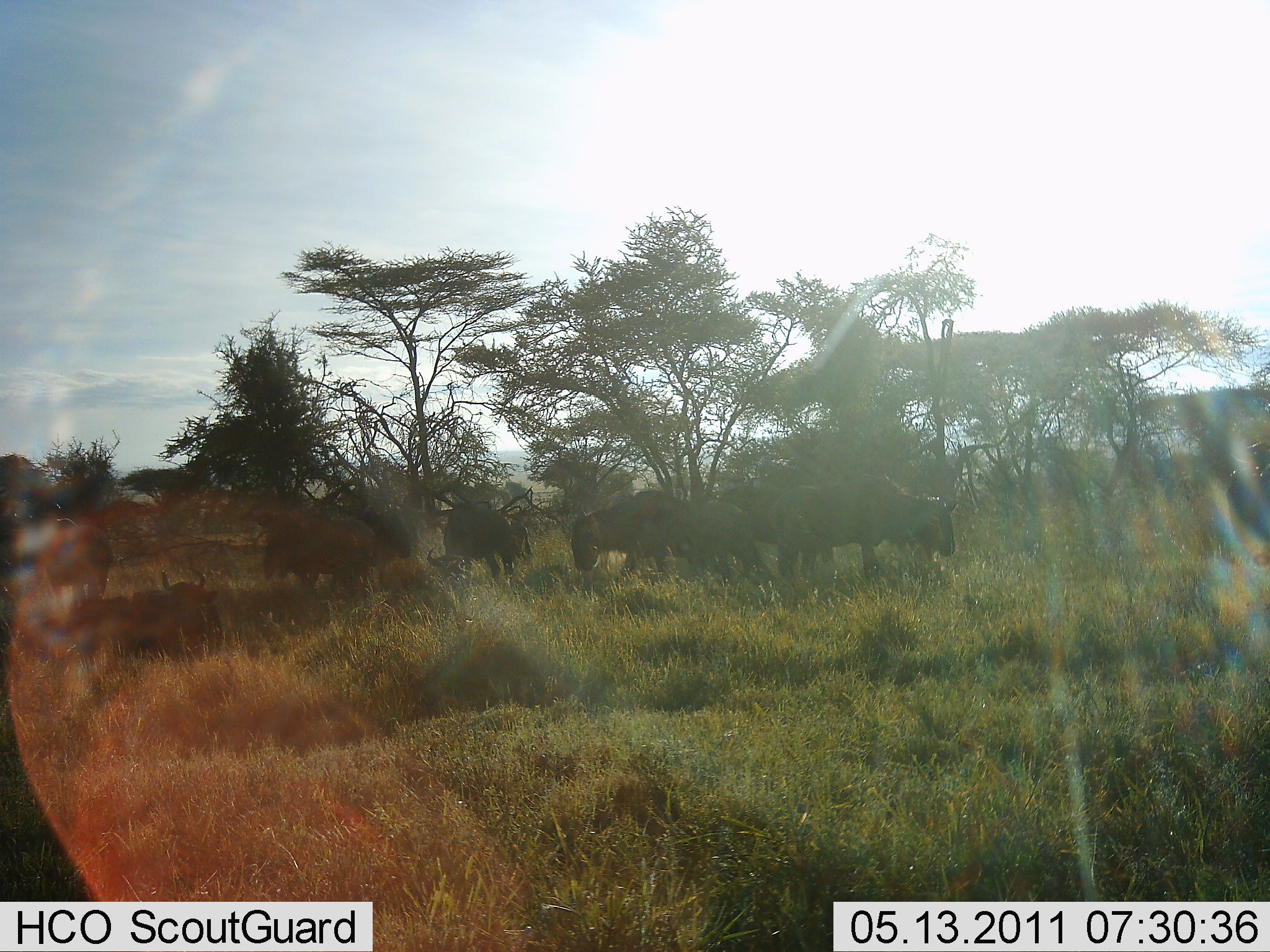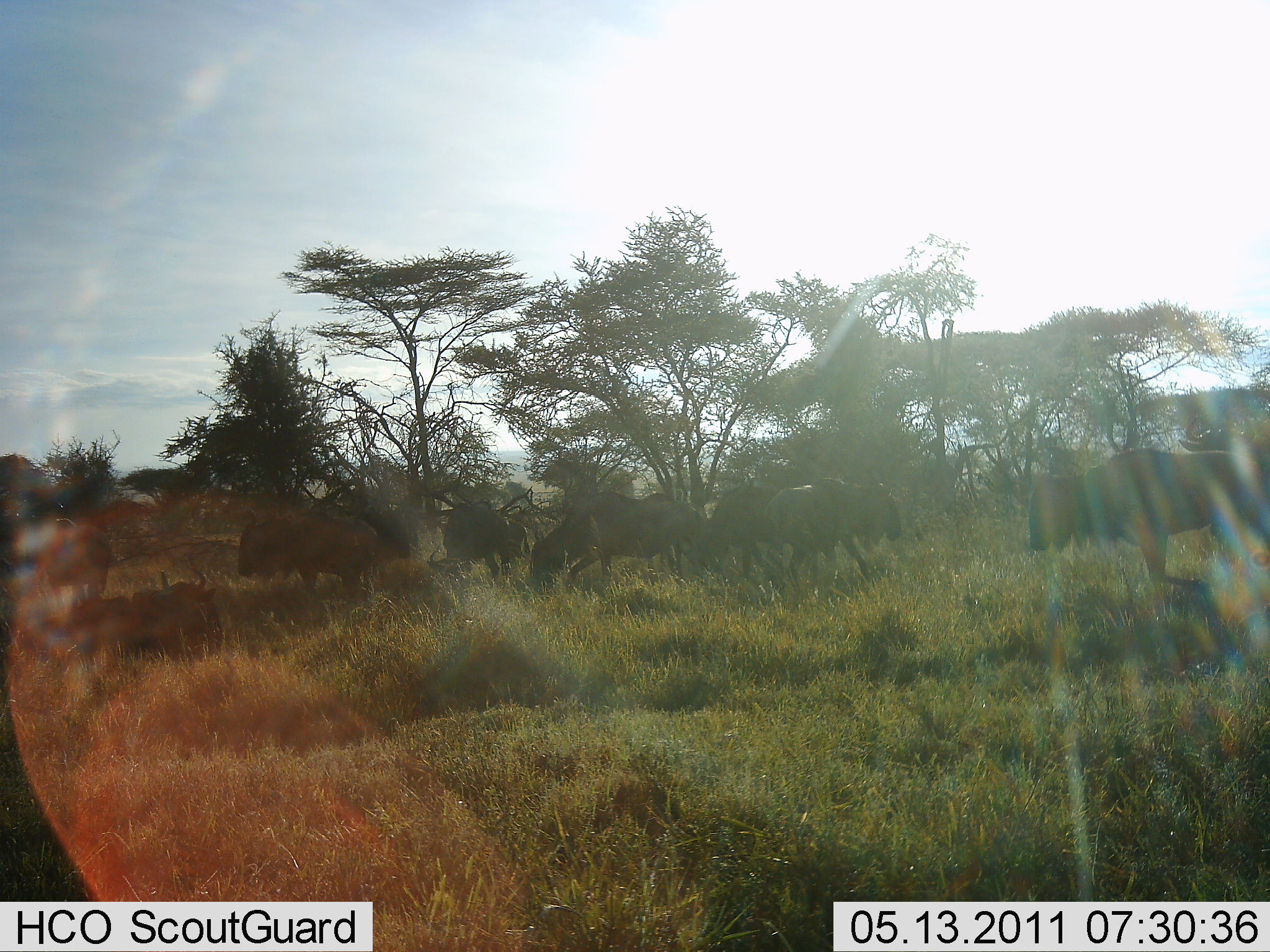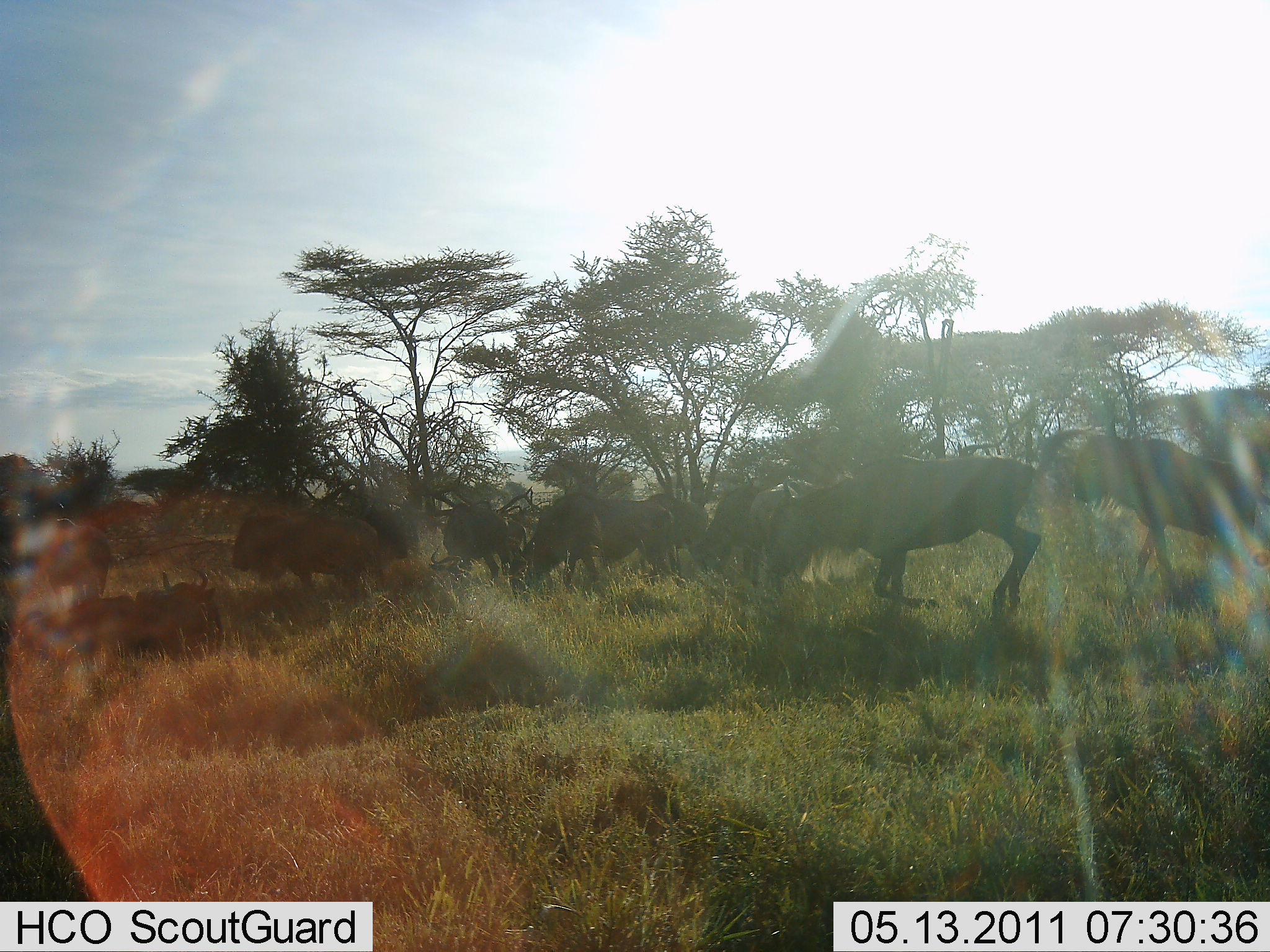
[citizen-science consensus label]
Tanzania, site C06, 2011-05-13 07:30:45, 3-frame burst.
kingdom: Animalia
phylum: Chordata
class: Mammalia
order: Artiodactyla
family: Bovidae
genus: Connochaetes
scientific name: Connochaetes taurinus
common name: blue wildebeest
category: wildebeest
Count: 11-50.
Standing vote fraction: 45%.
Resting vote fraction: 36%.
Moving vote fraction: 82%.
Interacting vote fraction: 0%.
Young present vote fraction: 0%.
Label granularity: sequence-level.